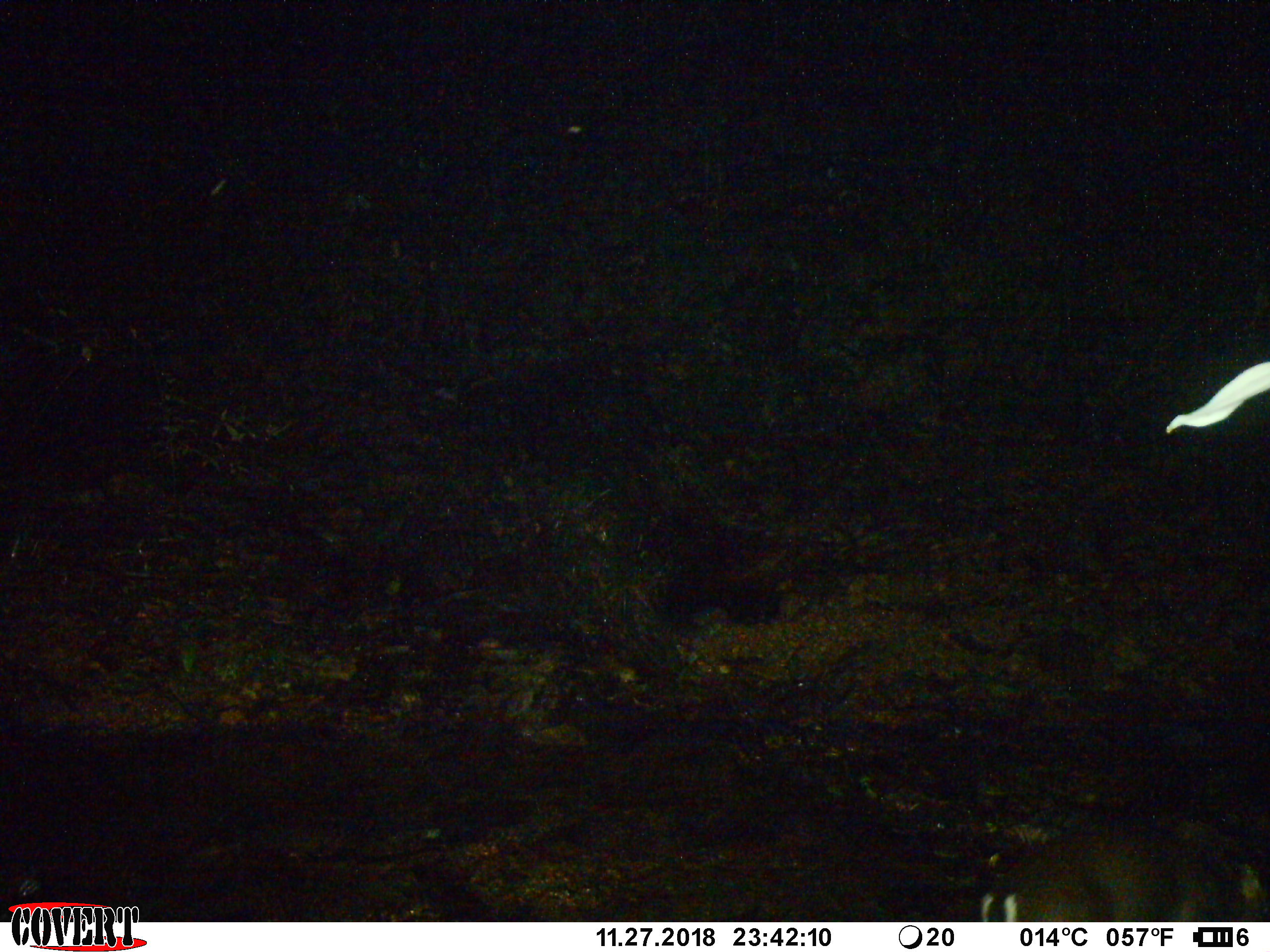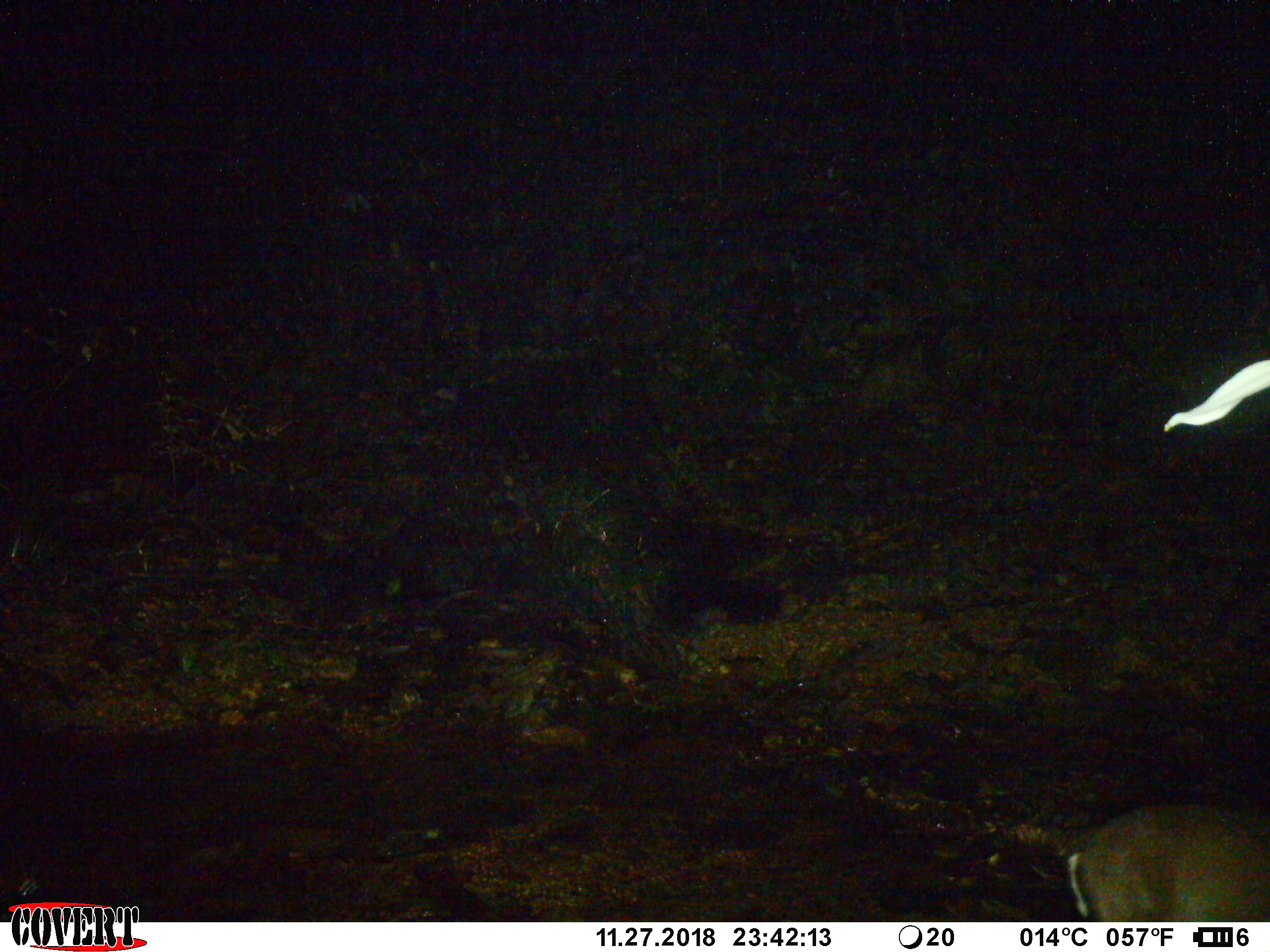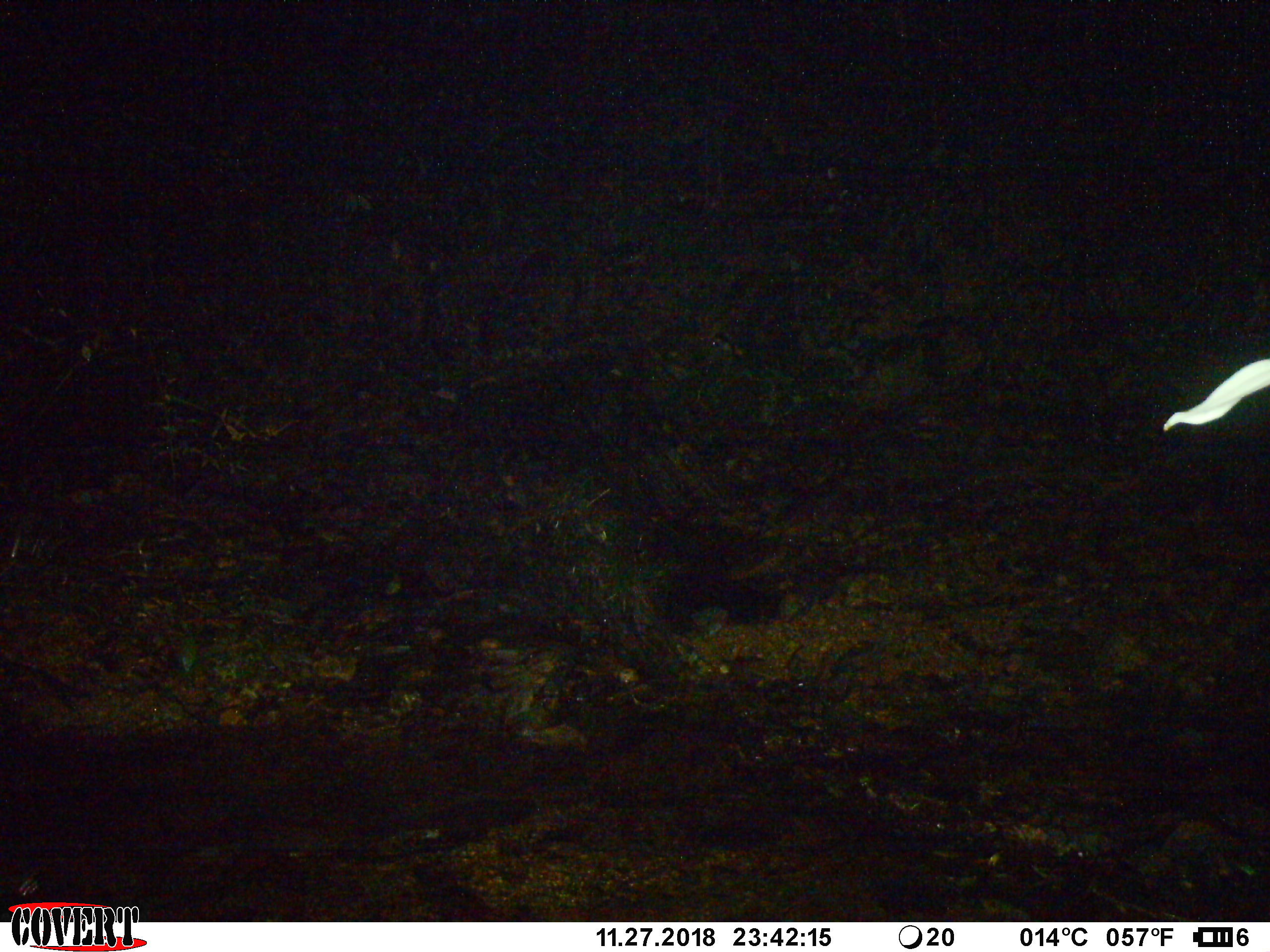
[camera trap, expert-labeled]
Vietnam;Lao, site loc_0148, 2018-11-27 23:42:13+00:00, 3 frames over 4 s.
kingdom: Animalia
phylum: Chordata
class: Mammalia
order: Artiodactyla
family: Cervidae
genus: Muntiacus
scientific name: Muntiacus rooseveltorum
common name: roosevelt's muntjac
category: roosevelts muntjac group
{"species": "roosevelts muntjac group (roosevelt's muntjac) (Muntiacus rooseveltorum)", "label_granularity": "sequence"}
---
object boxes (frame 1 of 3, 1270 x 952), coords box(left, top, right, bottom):
roosevelts muntjac group: box(973, 806, 1267, 922)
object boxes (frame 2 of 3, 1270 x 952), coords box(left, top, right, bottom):
roosevelts muntjac group: box(1063, 794, 1270, 921)